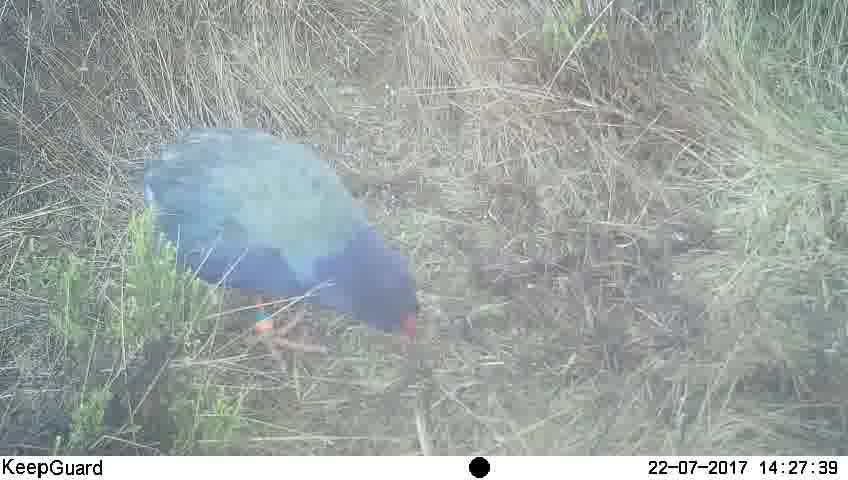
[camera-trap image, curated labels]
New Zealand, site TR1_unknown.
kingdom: Animalia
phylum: Chordata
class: Aves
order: Gruiformes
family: Rallidae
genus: Porphyrio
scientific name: Porphyrio mantelli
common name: takahe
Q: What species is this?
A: Takahe (Porphyrio mantelli).